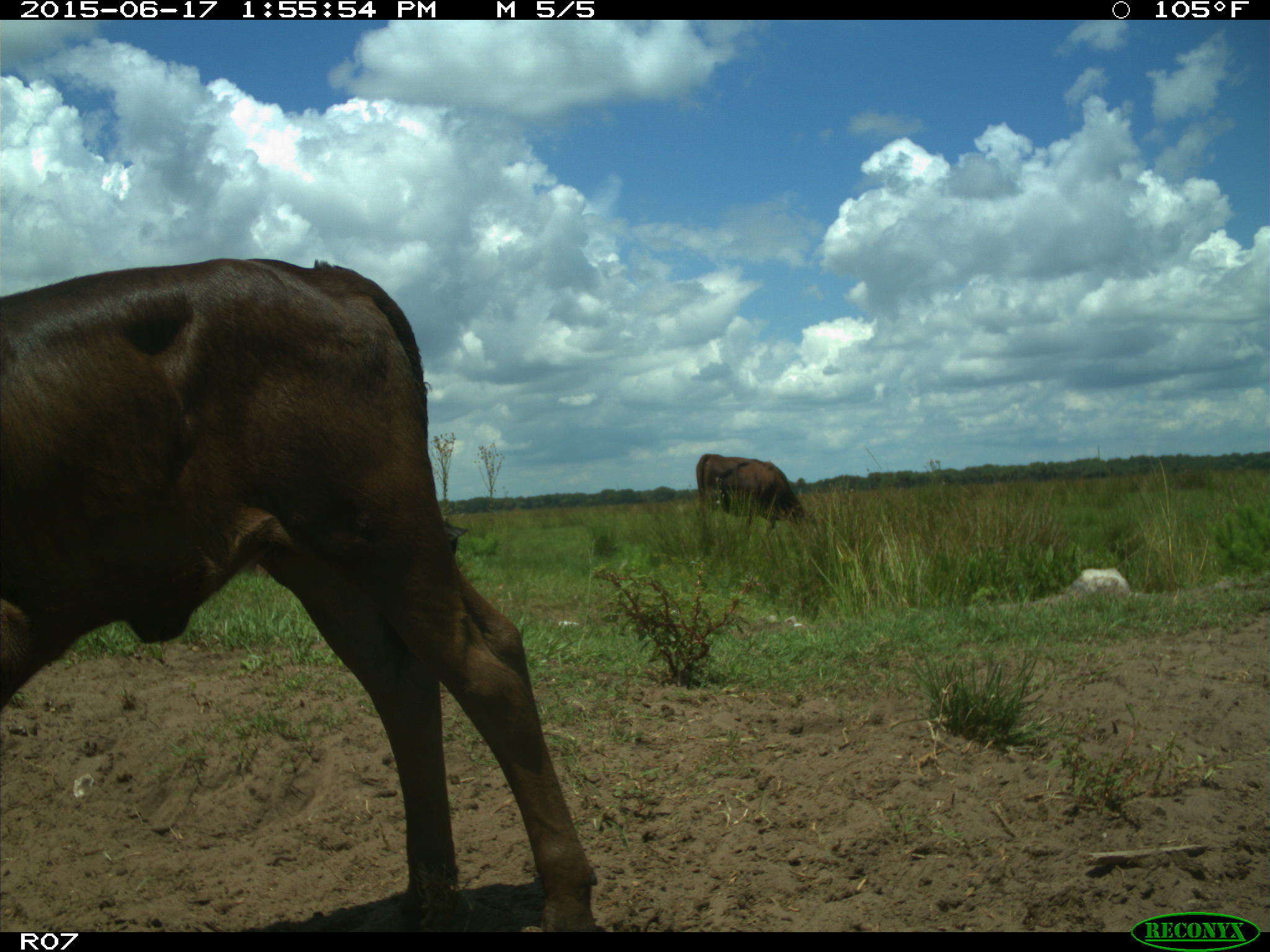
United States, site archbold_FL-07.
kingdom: Animalia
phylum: Chordata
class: Mammalia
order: Artiodactyla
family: Bovidae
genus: Bos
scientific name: Bos taurus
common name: domestic cow